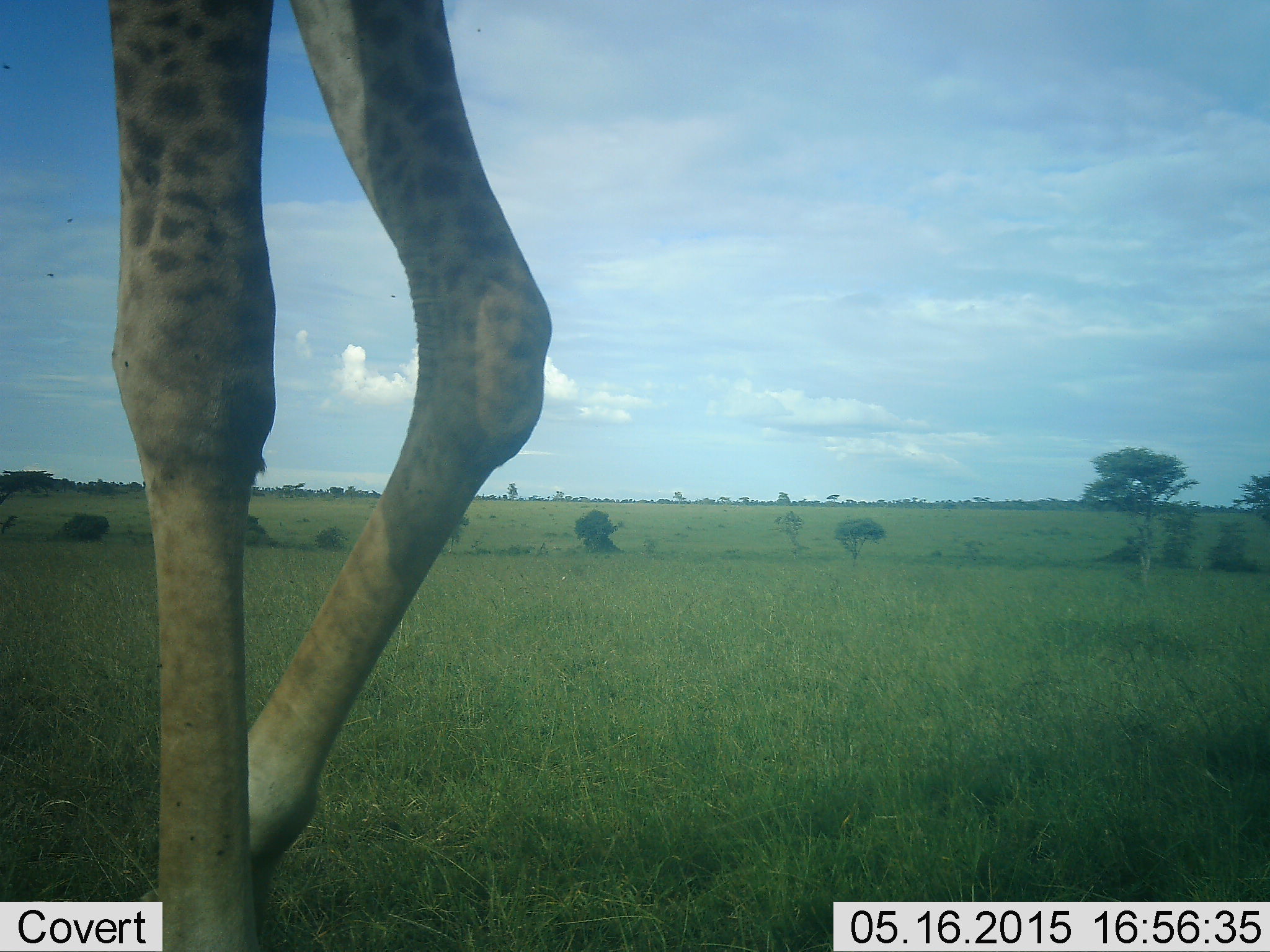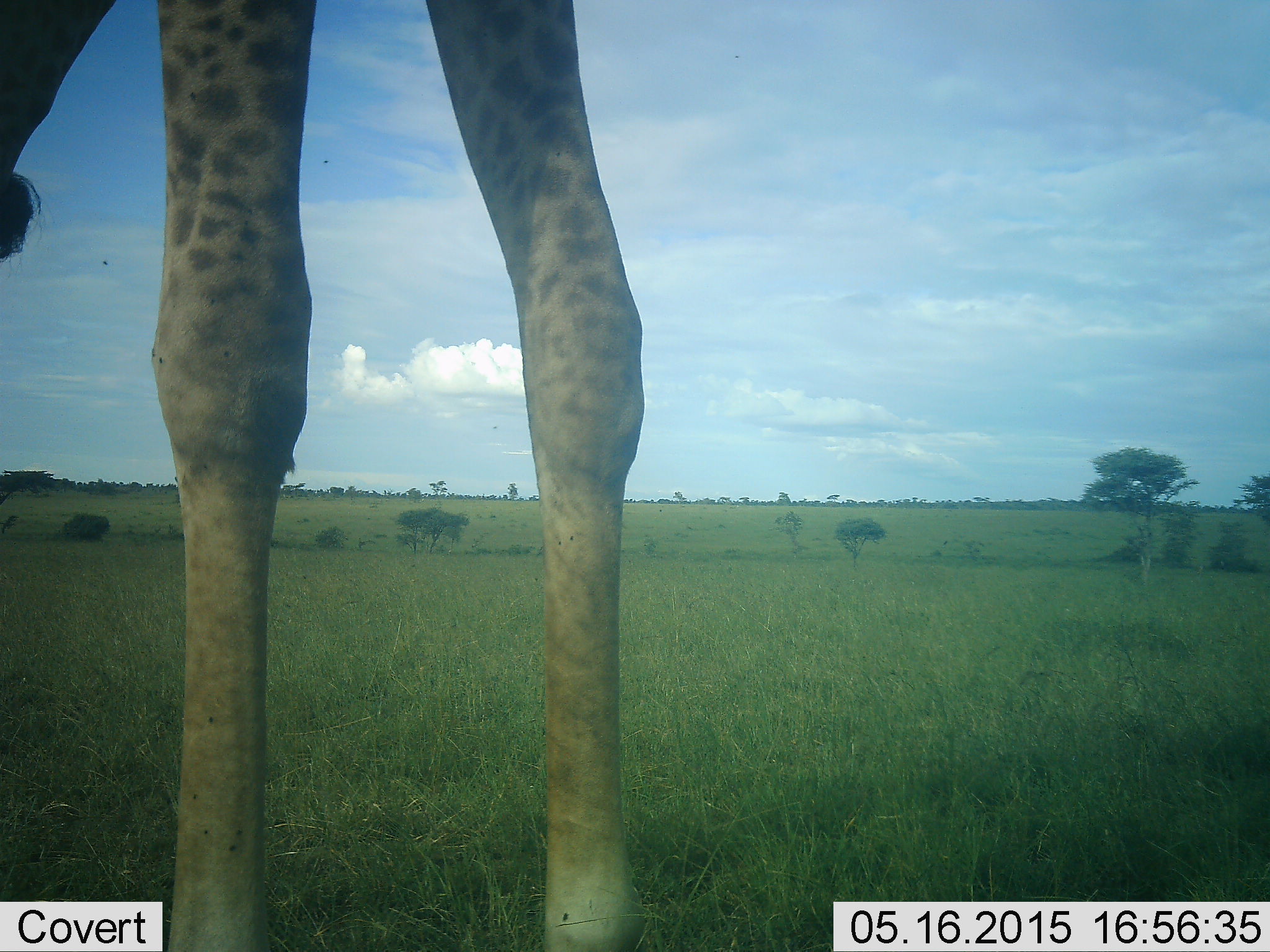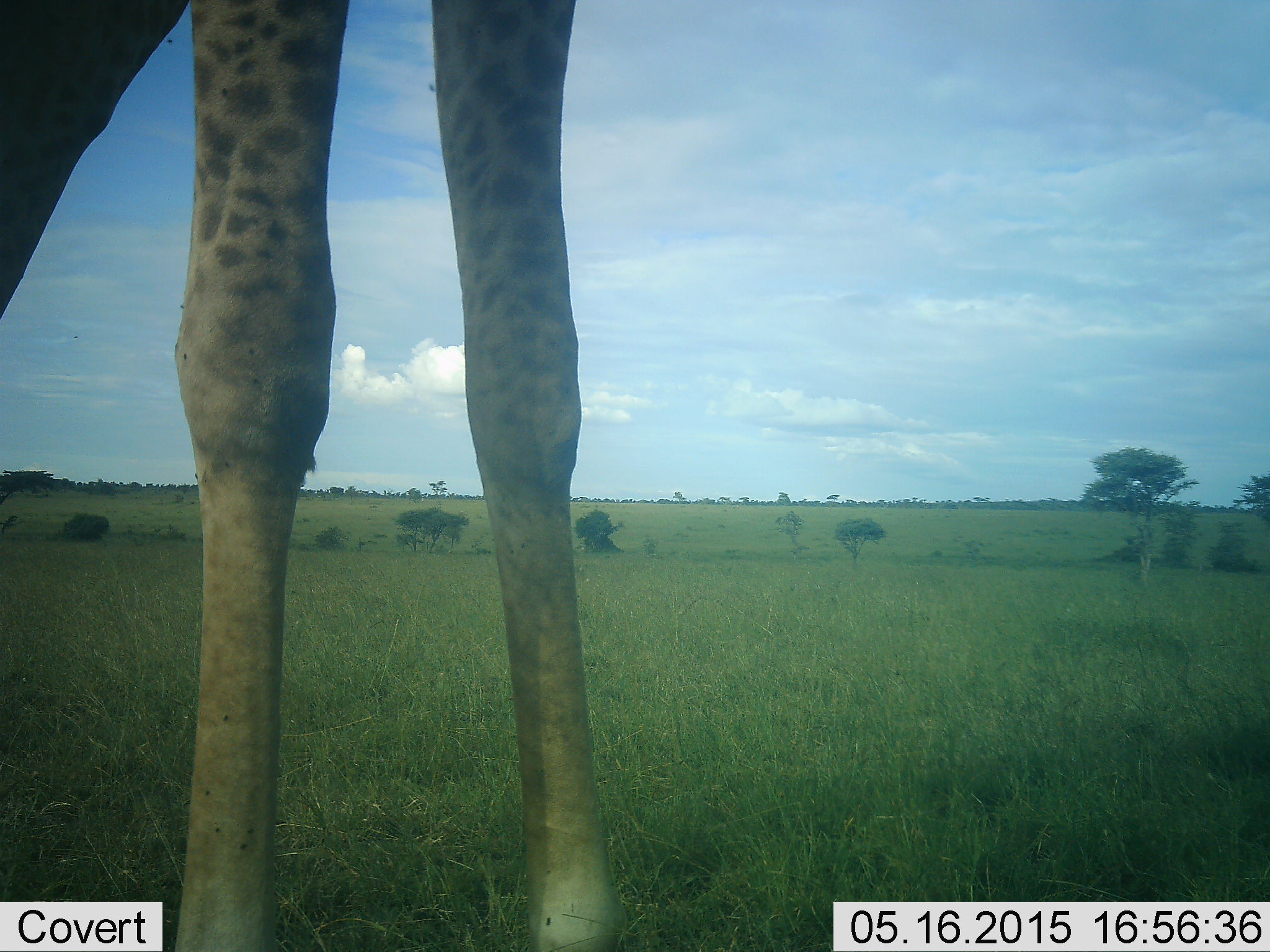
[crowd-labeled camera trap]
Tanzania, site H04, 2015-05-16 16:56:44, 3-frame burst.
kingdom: Animalia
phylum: Chordata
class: Mammalia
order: Artiodactyla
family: Giraffidae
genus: Giraffa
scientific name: Giraffa camelopardalis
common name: giraffe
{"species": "giraffe (Giraffa camelopardalis)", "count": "1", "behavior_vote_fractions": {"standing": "80%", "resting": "0%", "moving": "20%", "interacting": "0%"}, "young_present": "0%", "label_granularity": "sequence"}